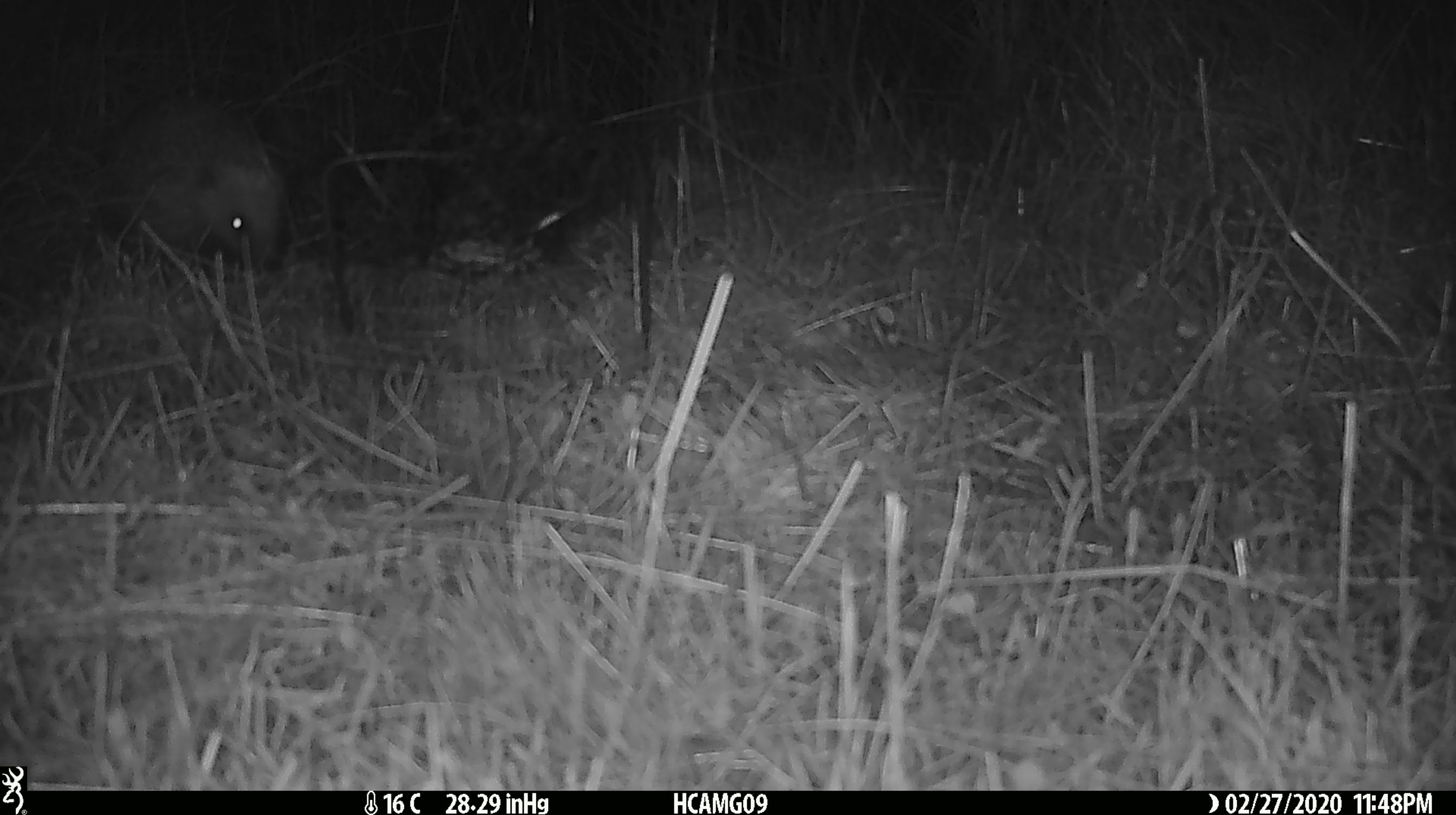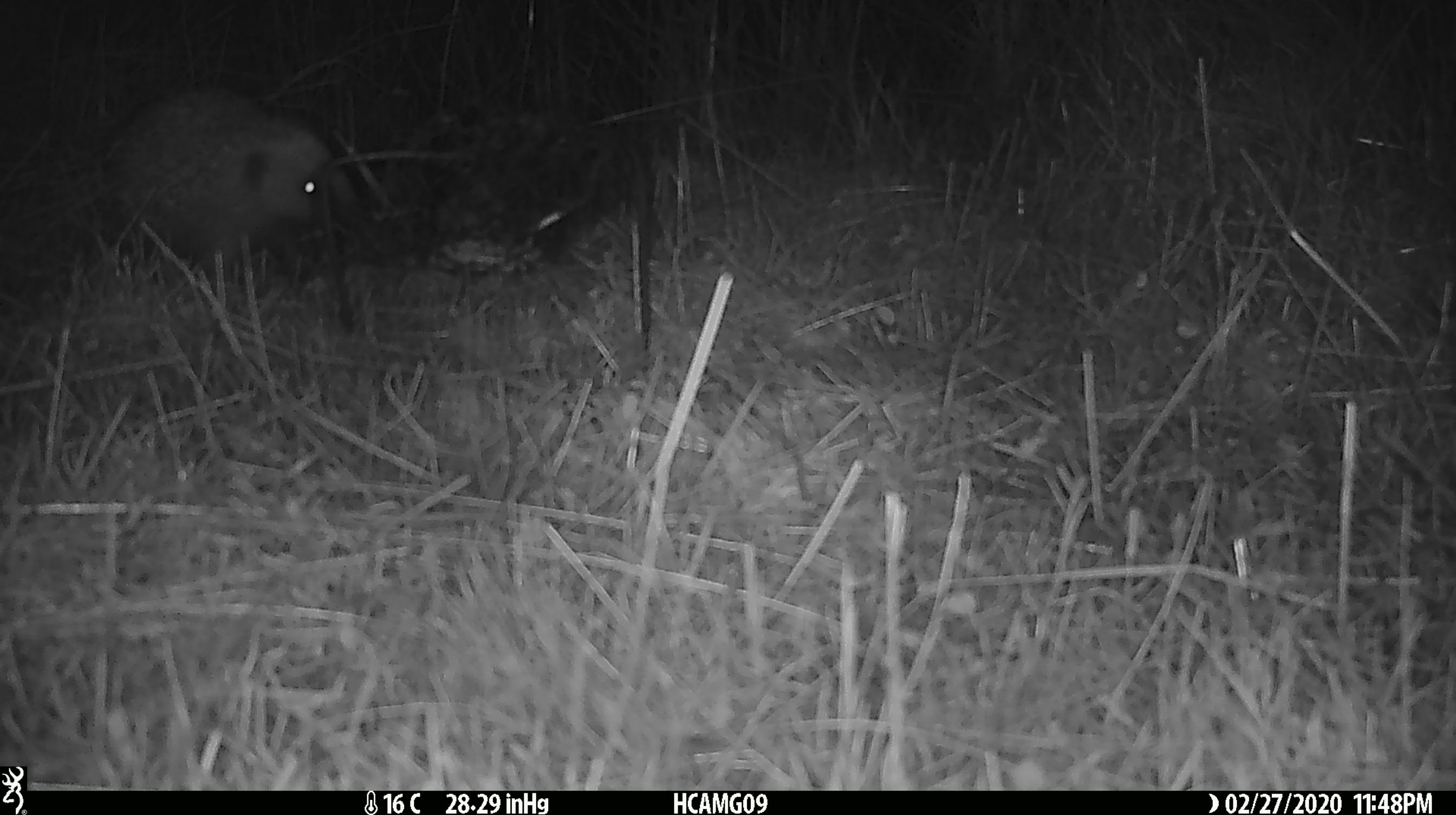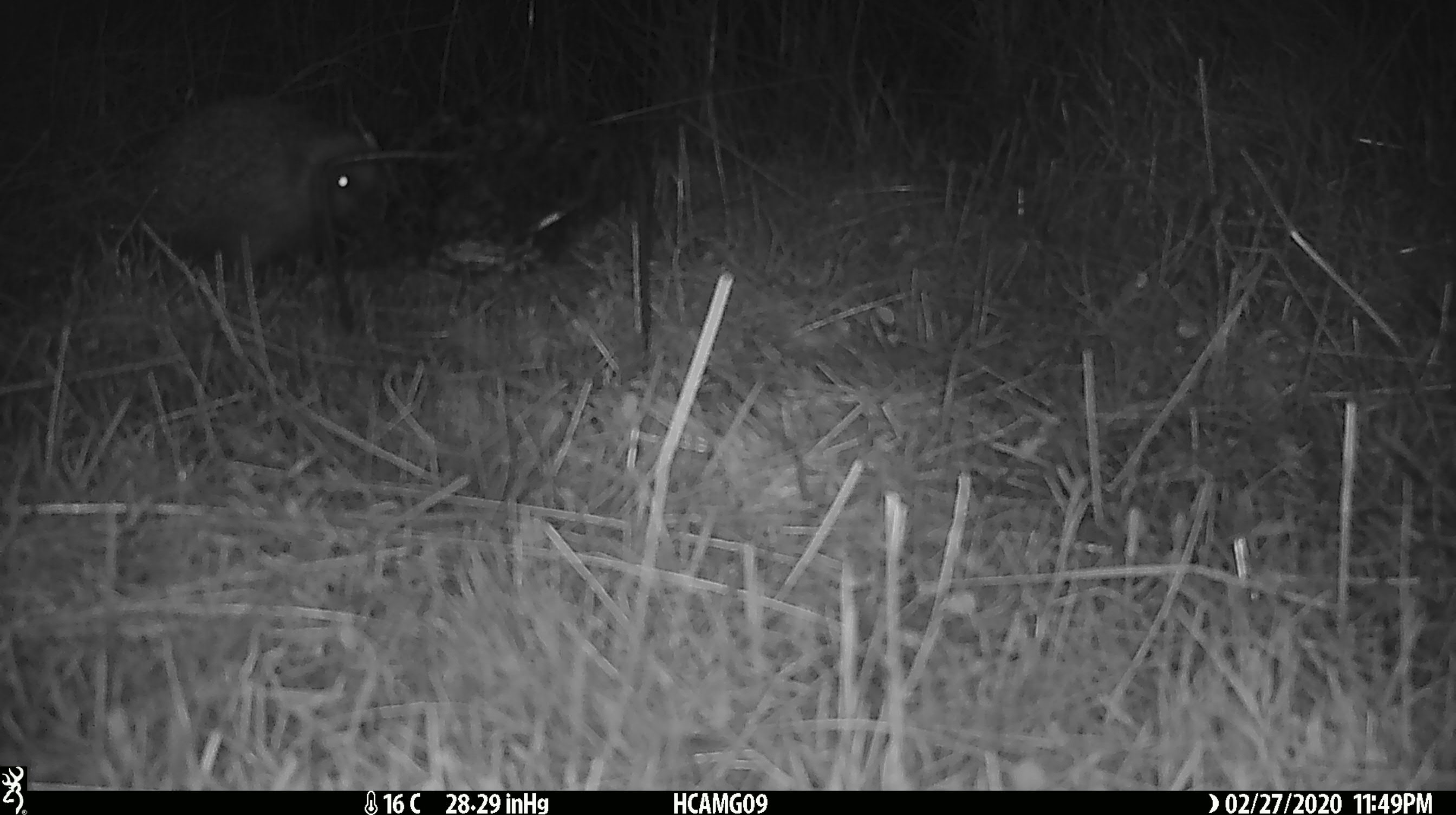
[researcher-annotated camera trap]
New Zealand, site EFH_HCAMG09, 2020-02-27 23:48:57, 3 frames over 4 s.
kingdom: Animalia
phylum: Chordata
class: Mammalia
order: Eulipotyphla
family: Erinaceidae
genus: Erinaceus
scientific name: Erinaceus europaeus europaeus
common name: european hedgehog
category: hedgehog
Hedgehog (european hedgehog) (Erinaceus europaeus europaeus).